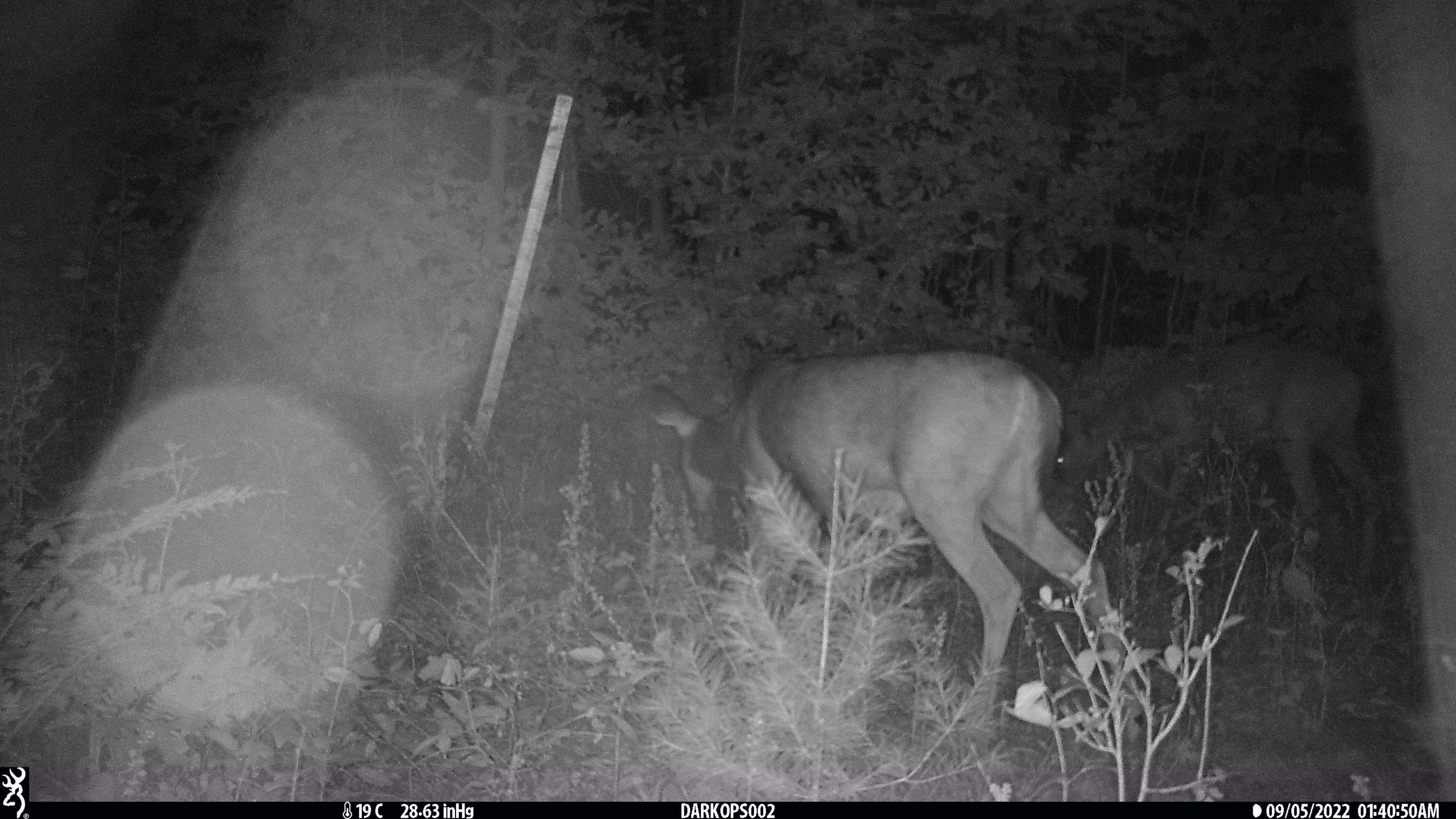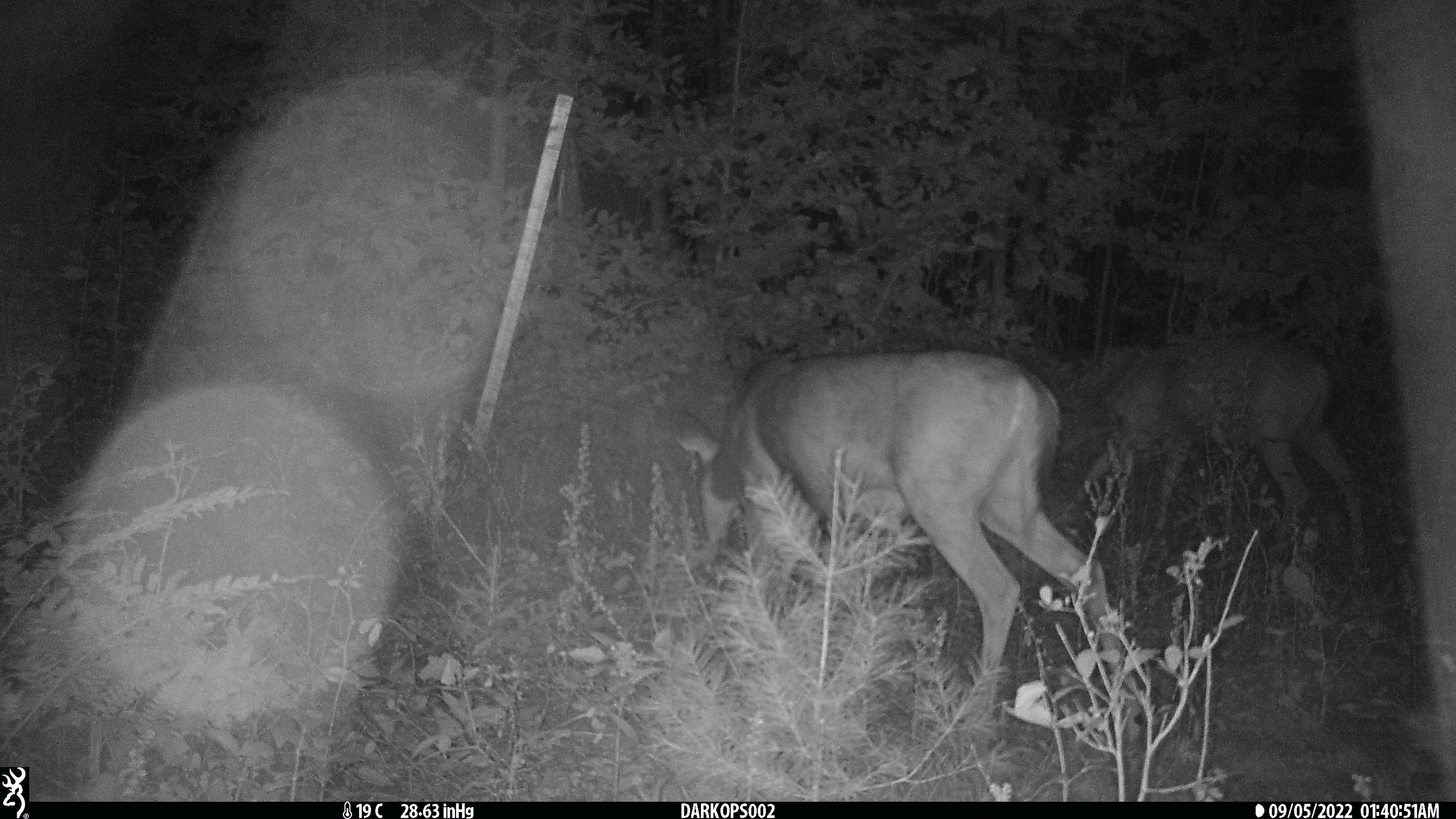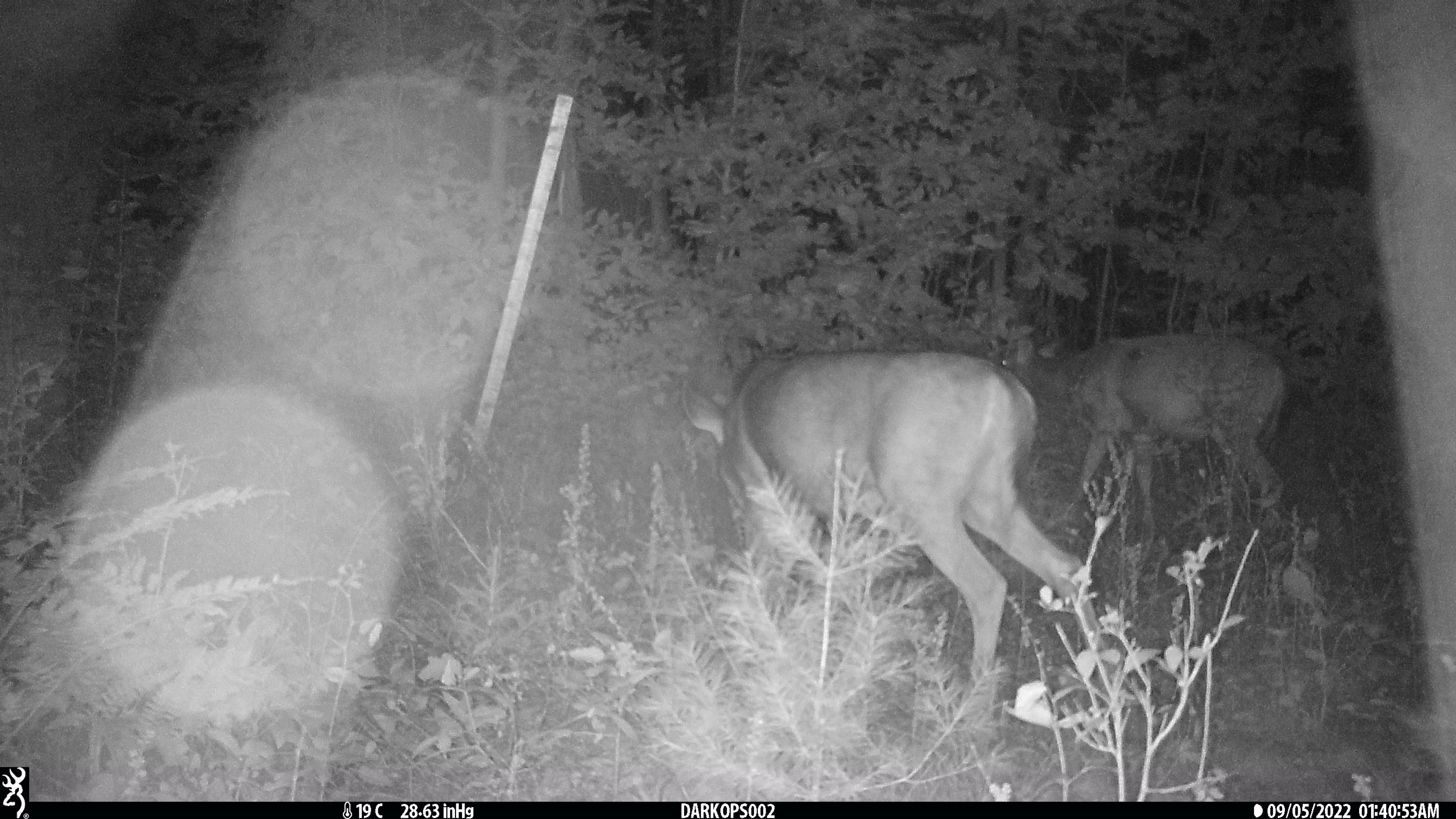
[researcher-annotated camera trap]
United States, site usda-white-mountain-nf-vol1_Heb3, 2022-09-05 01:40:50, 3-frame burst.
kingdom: Animalia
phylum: Chordata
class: Mammalia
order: Artiodactyla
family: Cervidae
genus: Odocoileus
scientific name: Odocoileus virginianus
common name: white-tailed deer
White-tailed deer (Odocoileus virginianus).